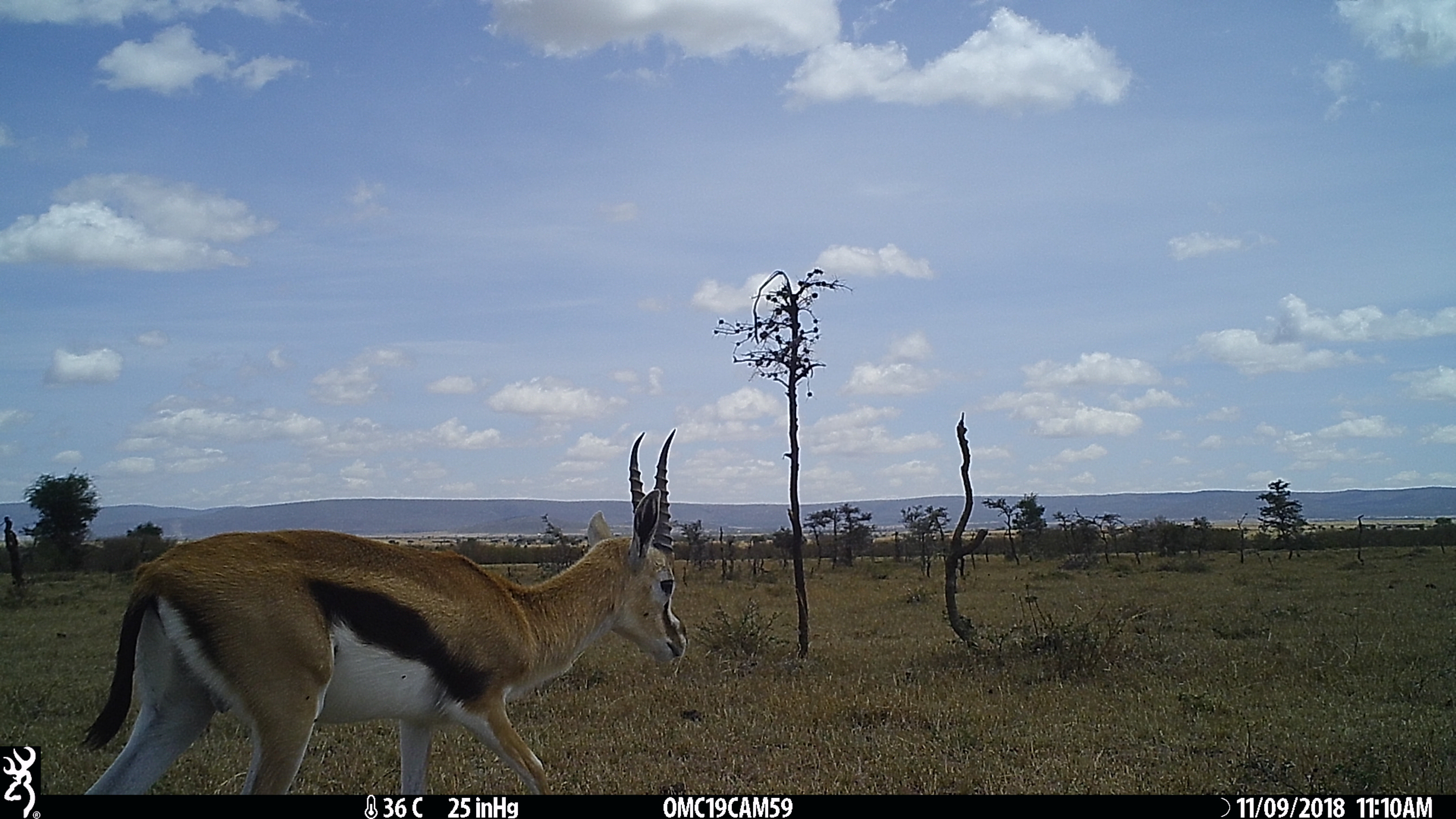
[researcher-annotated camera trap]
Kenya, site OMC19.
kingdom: Animalia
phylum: Chordata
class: Mammalia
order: Artiodactyla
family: Bovidae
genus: Eudorcas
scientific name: Eudorcas thomsonii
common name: thomon's gazelle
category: gazelle thomsons